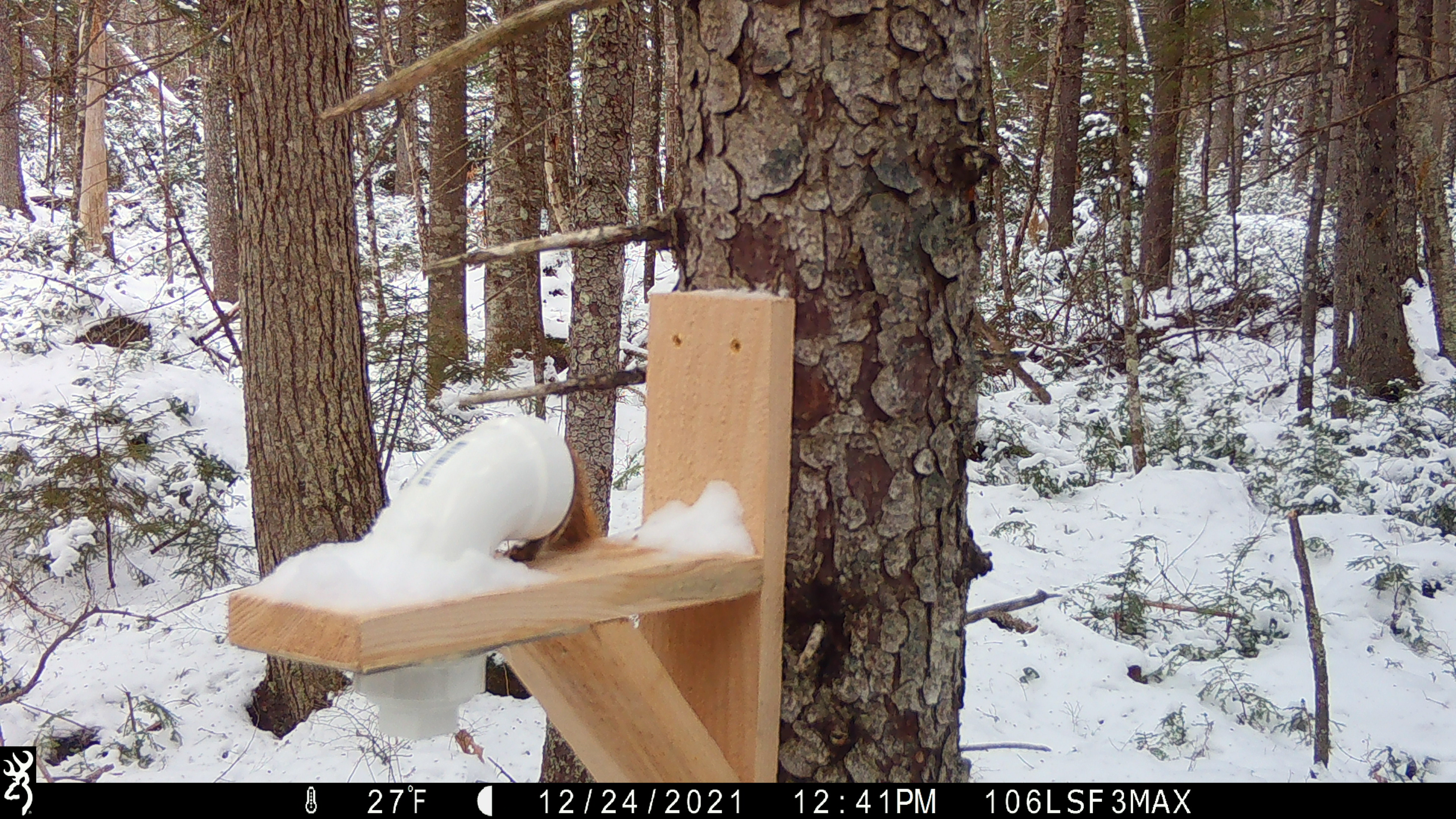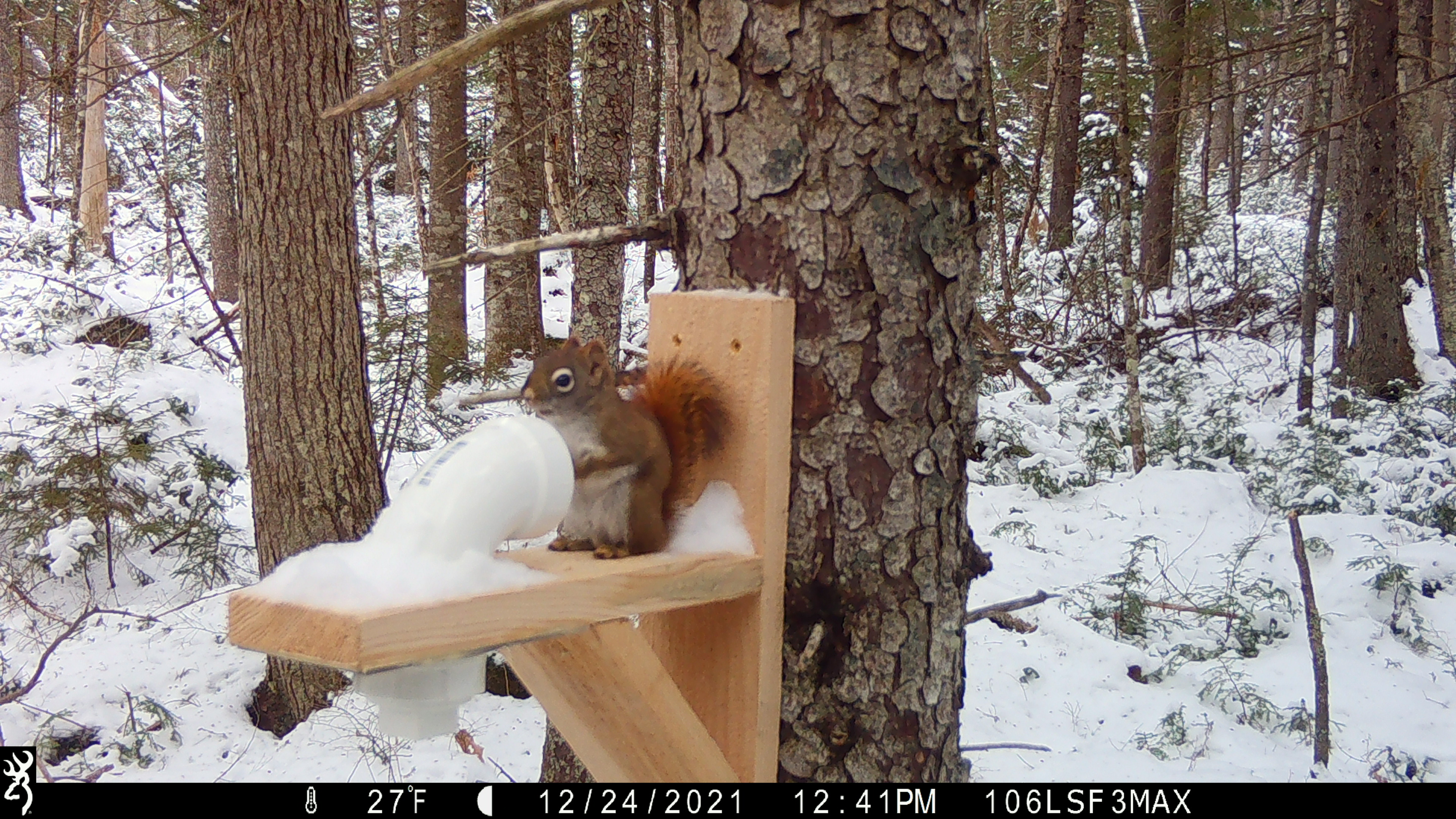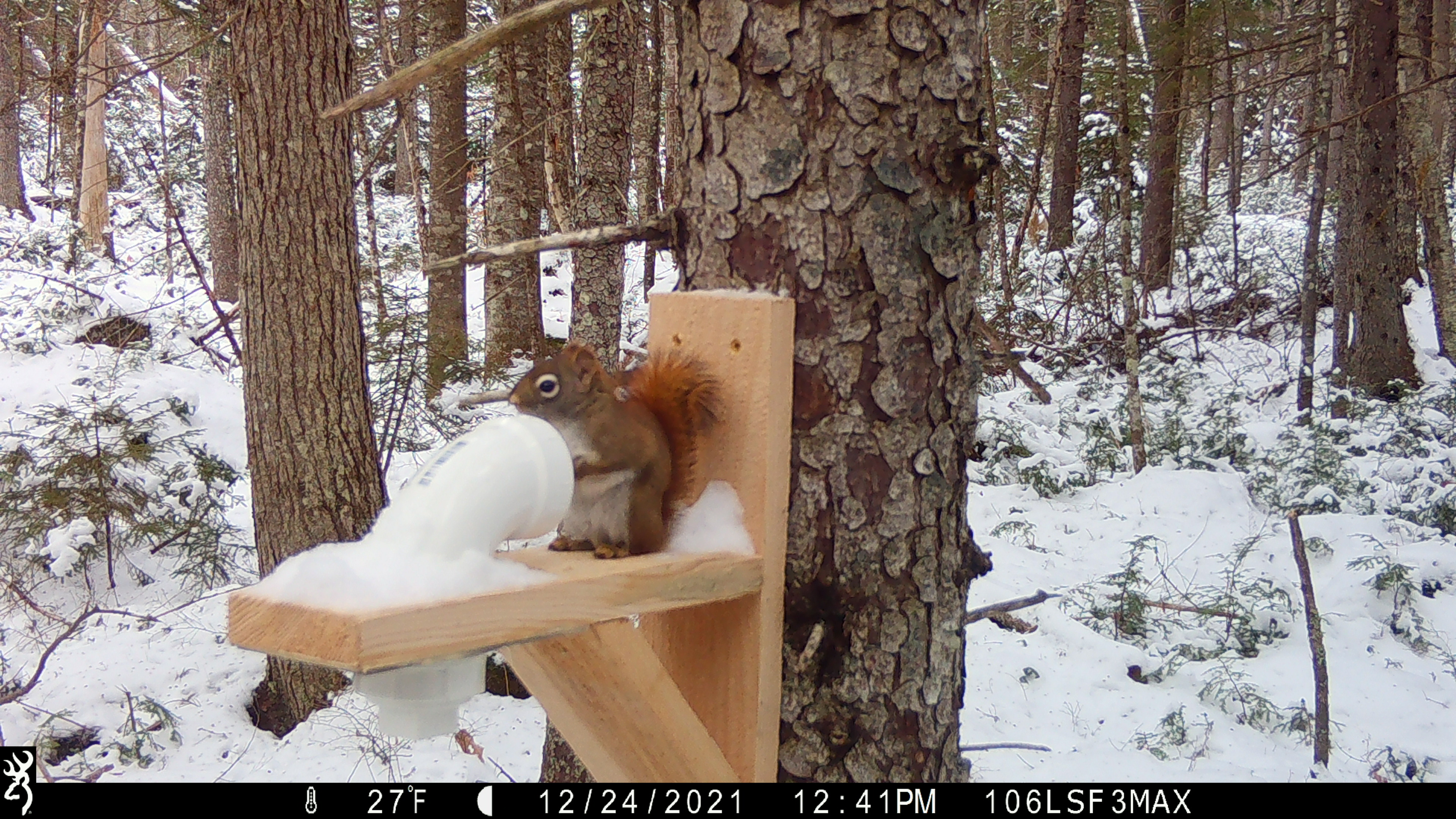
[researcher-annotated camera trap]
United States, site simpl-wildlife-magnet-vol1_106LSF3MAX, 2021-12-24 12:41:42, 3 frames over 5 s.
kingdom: Animalia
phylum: Chordata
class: Mammalia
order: Rodentia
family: Sciuridae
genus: Tamiasciurus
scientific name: Tamiasciurus hudsonicus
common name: red squirrel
Red squirrel (Tamiasciurus hudsonicus).